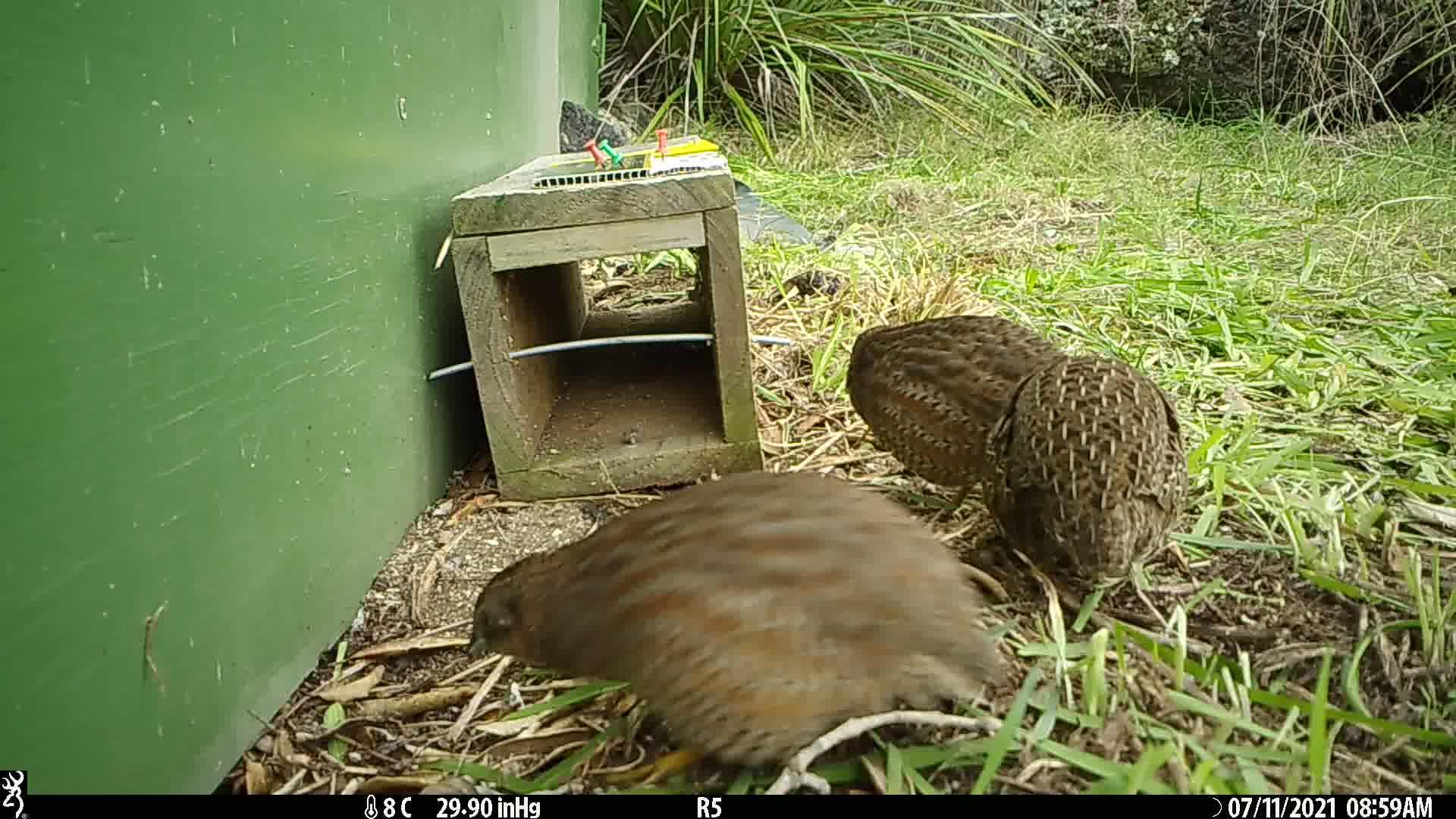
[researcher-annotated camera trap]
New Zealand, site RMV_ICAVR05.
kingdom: Animalia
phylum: Chordata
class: Aves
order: Galliformes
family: Phasianidae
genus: Synoicus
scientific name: Synoicus ypsilophorus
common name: brown quail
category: quail brown